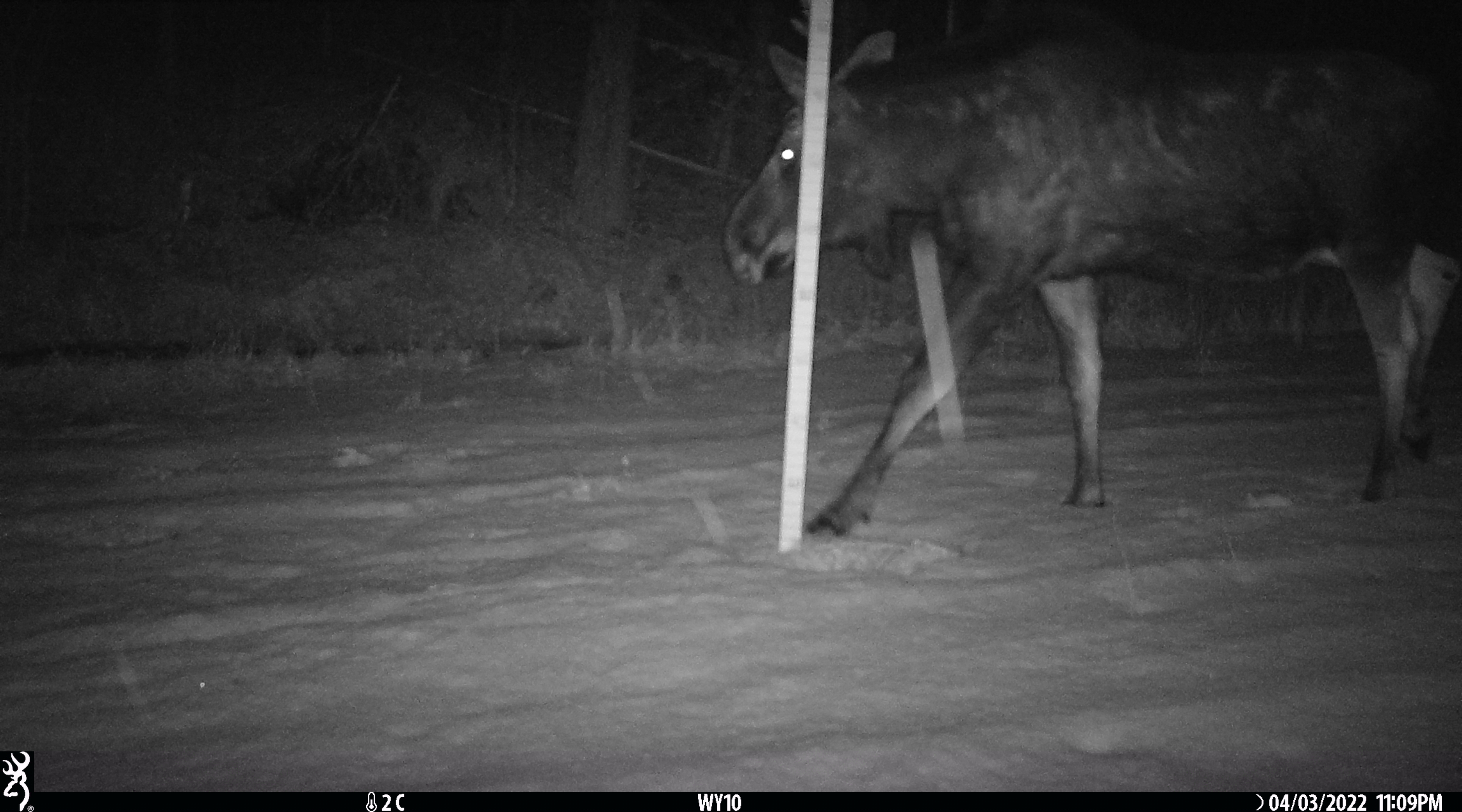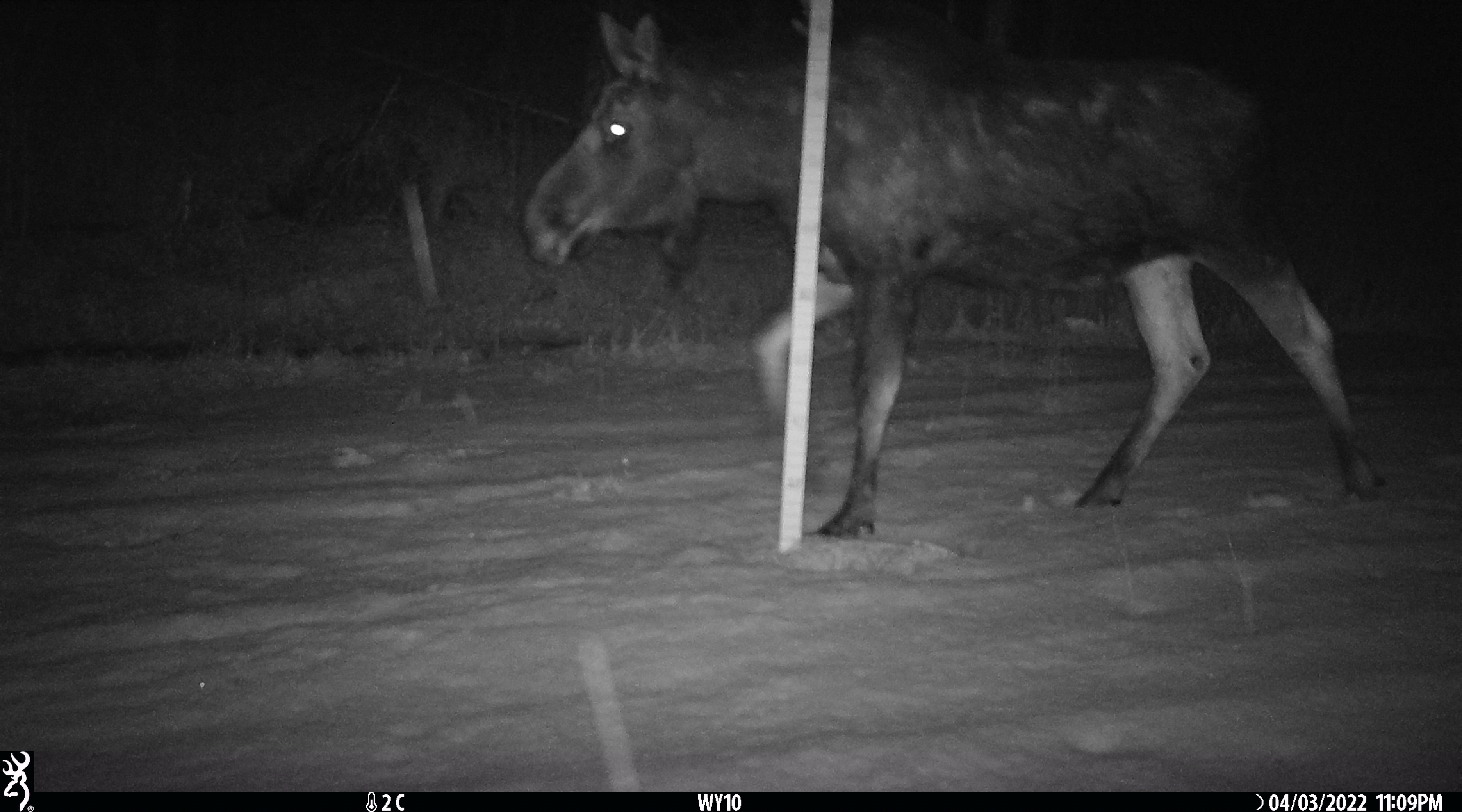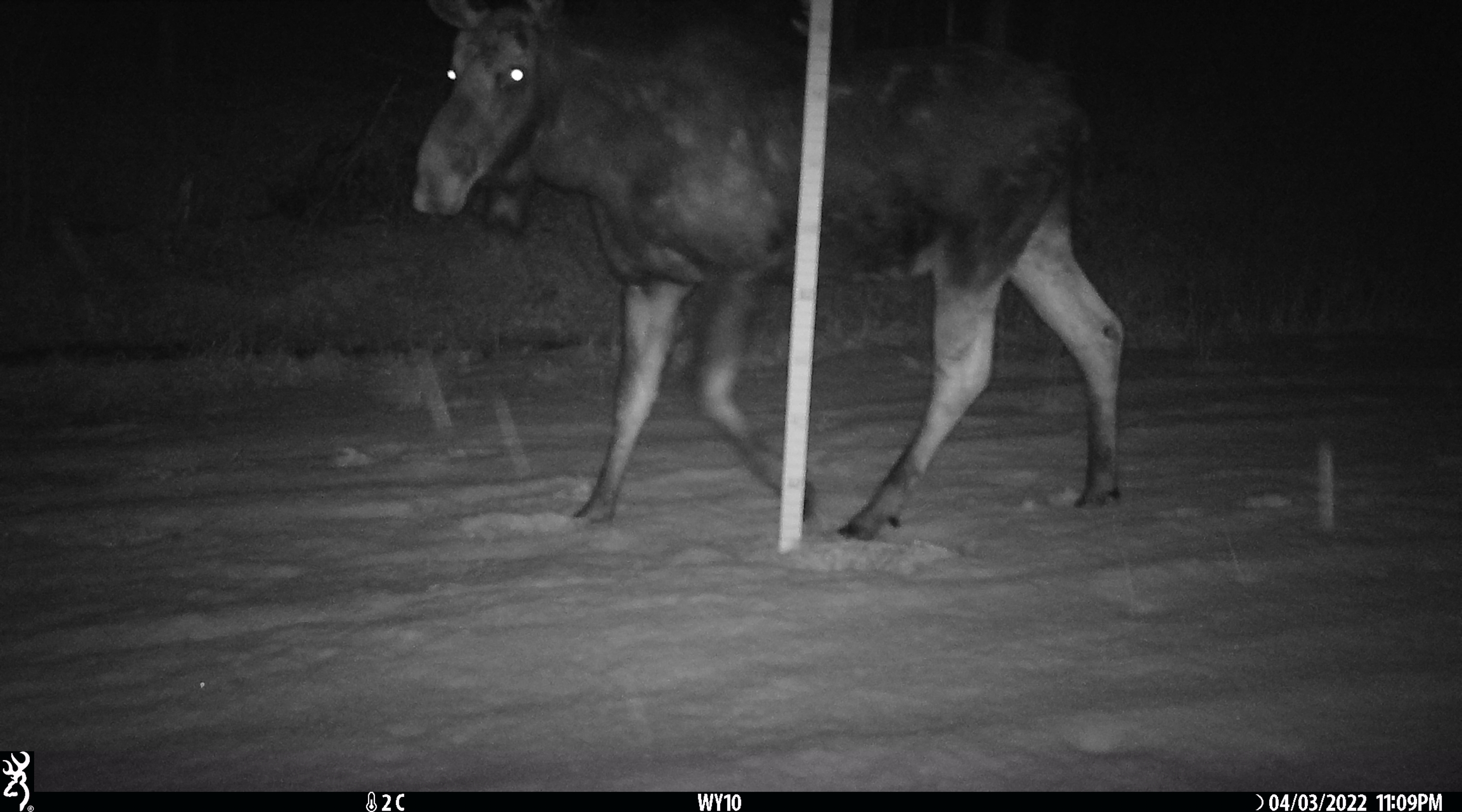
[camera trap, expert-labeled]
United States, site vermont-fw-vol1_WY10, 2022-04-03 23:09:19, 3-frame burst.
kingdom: Animalia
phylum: Chordata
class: Mammalia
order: Artiodactyla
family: Cervidae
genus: Alces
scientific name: Alces alces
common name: moose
Moose (Alces alces).